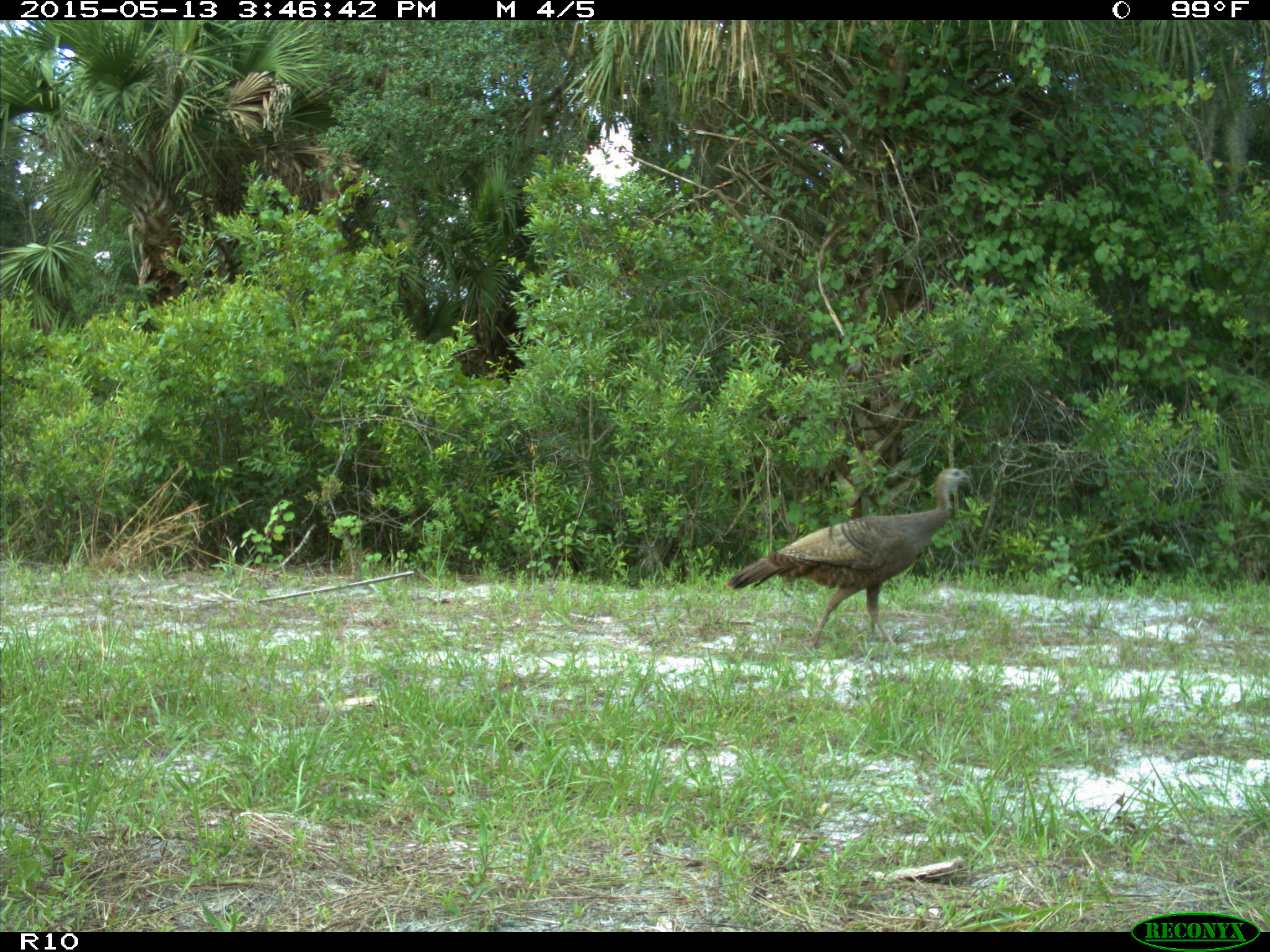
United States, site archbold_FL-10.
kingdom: Animalia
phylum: Chordata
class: Aves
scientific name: Aves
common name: birds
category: unidentified bird